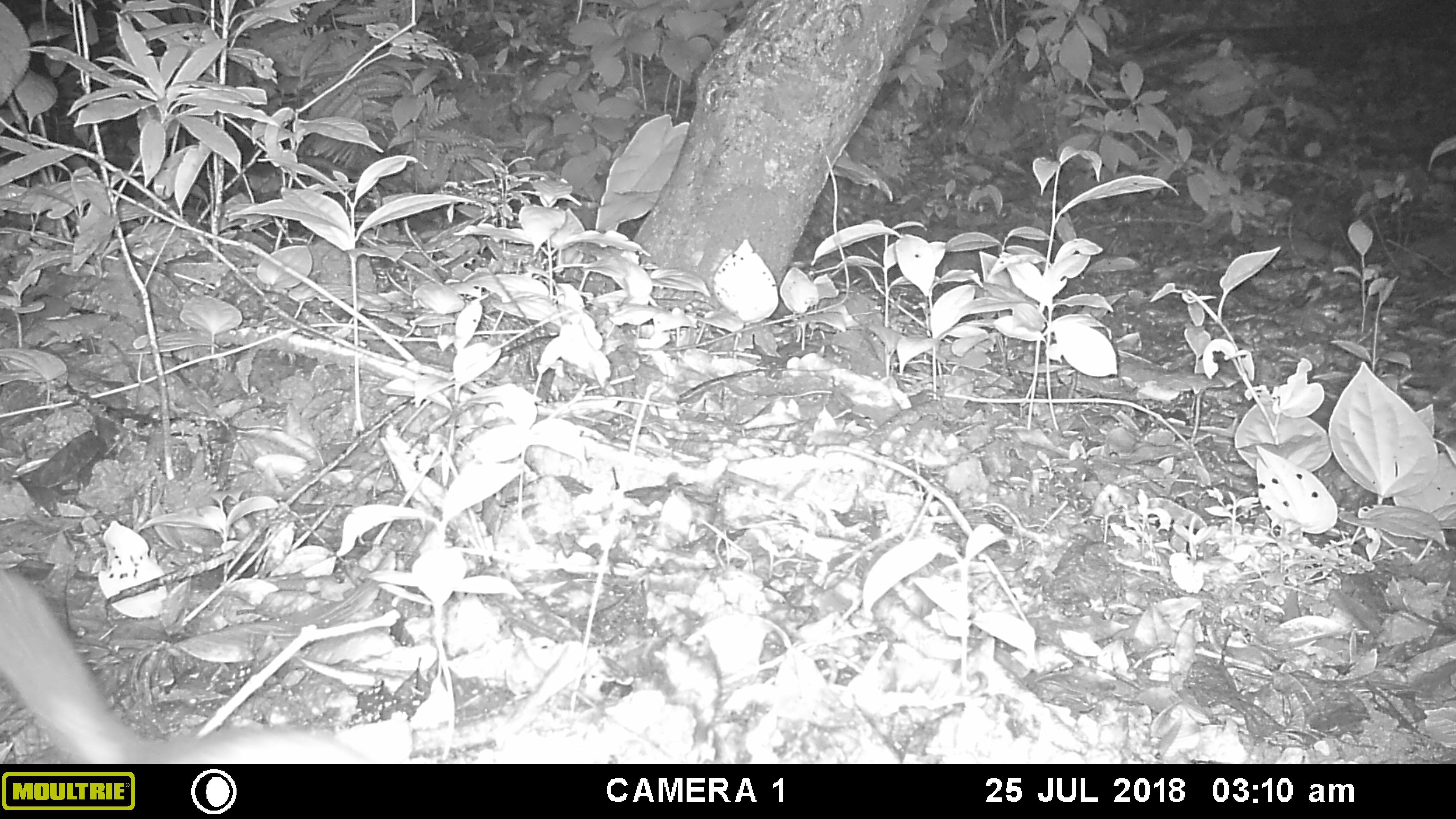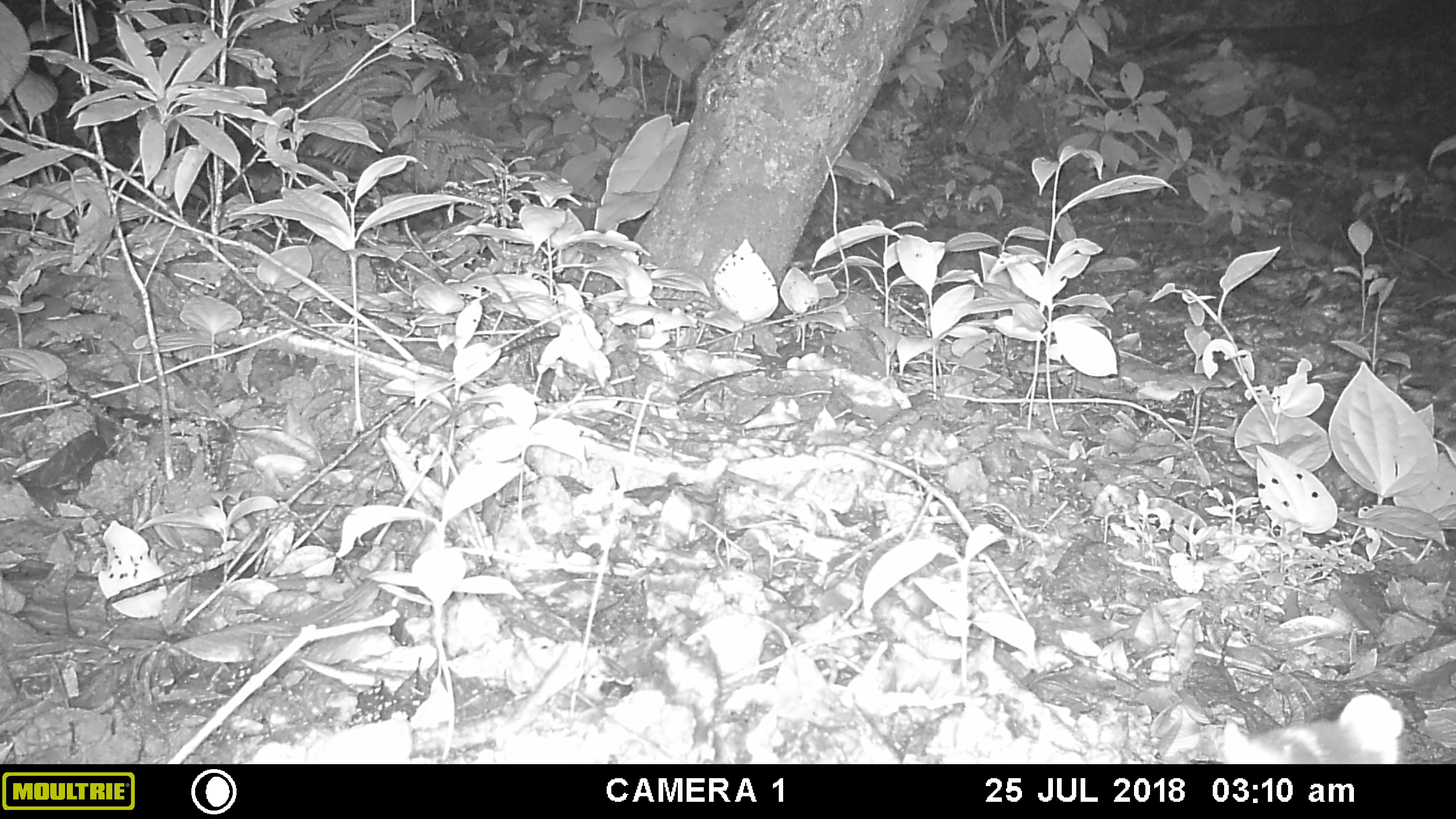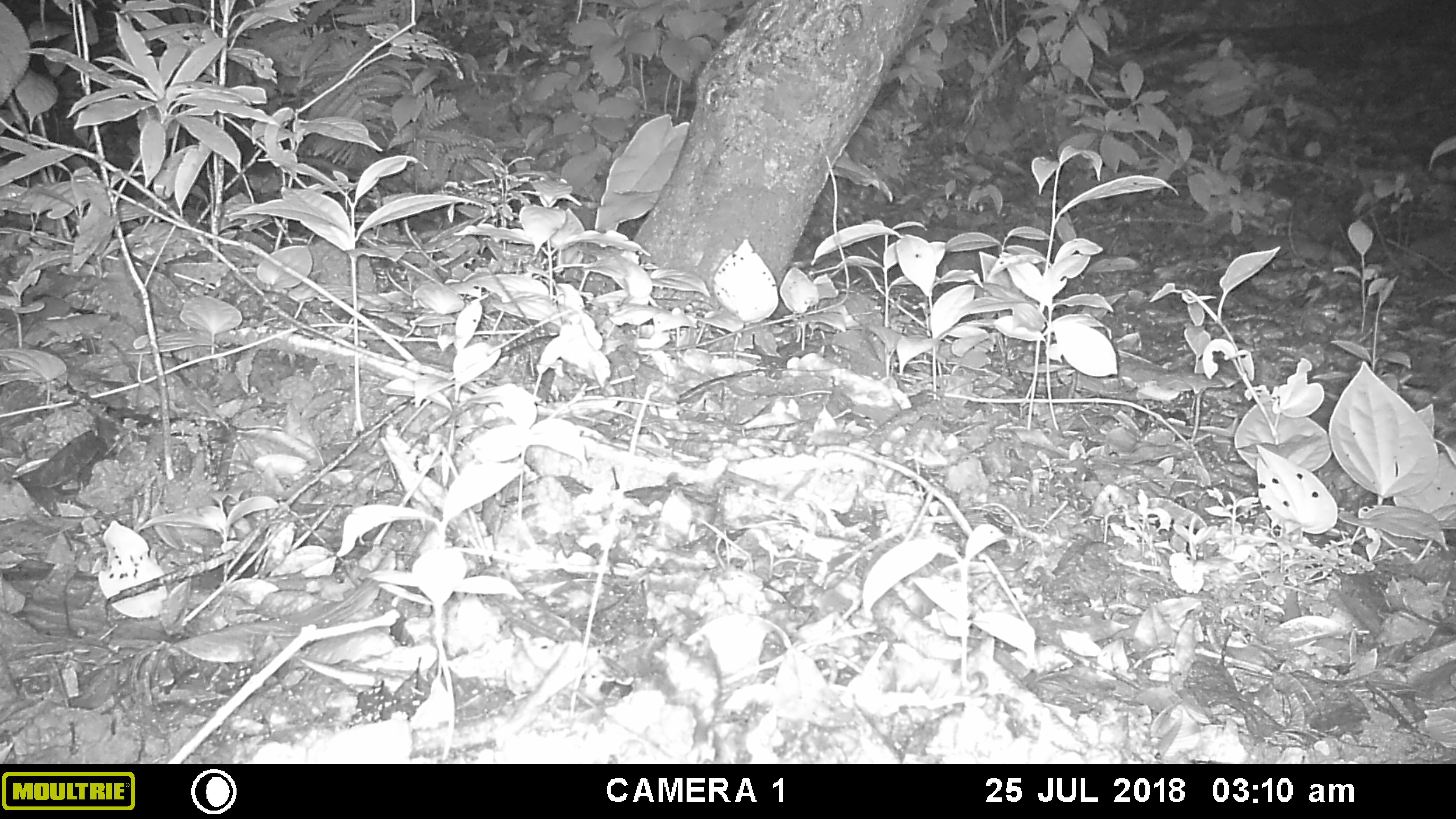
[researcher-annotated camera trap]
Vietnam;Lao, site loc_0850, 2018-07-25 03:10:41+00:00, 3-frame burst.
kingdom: Animalia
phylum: Chordata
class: Mammalia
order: Carnivora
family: Mustelidae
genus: Melogale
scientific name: Melogale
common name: ferret badger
Ferret badger (Melogale). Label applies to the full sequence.